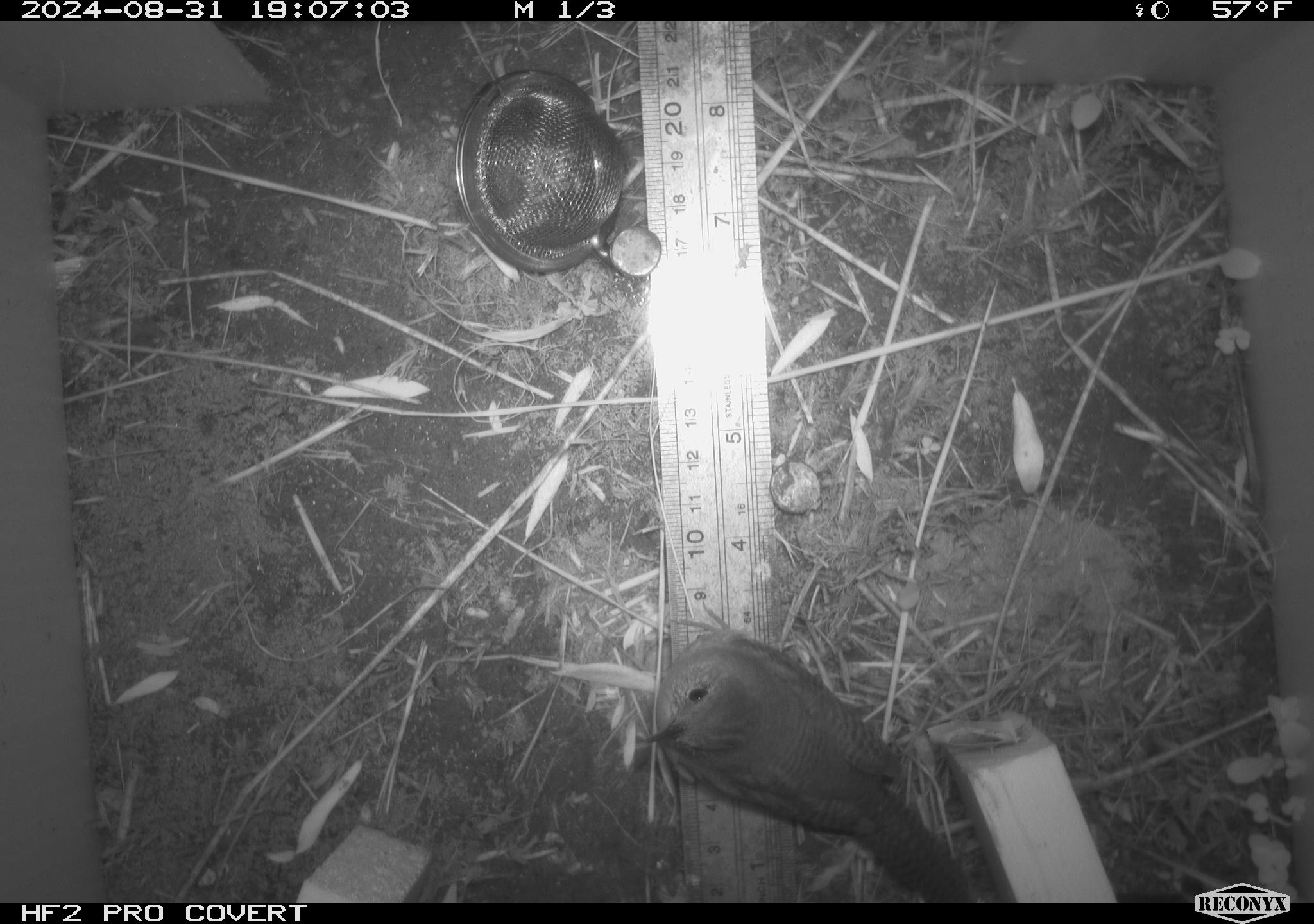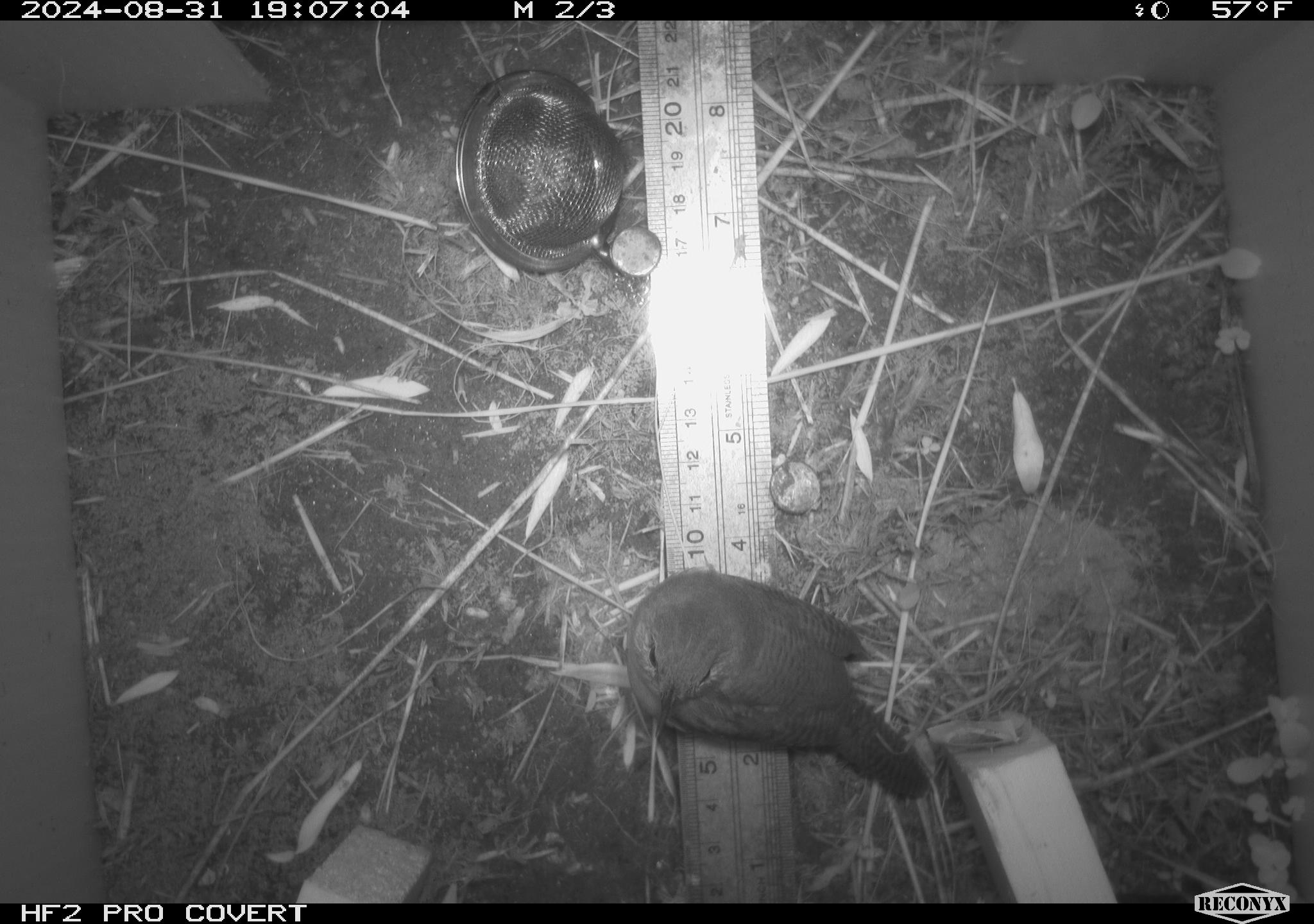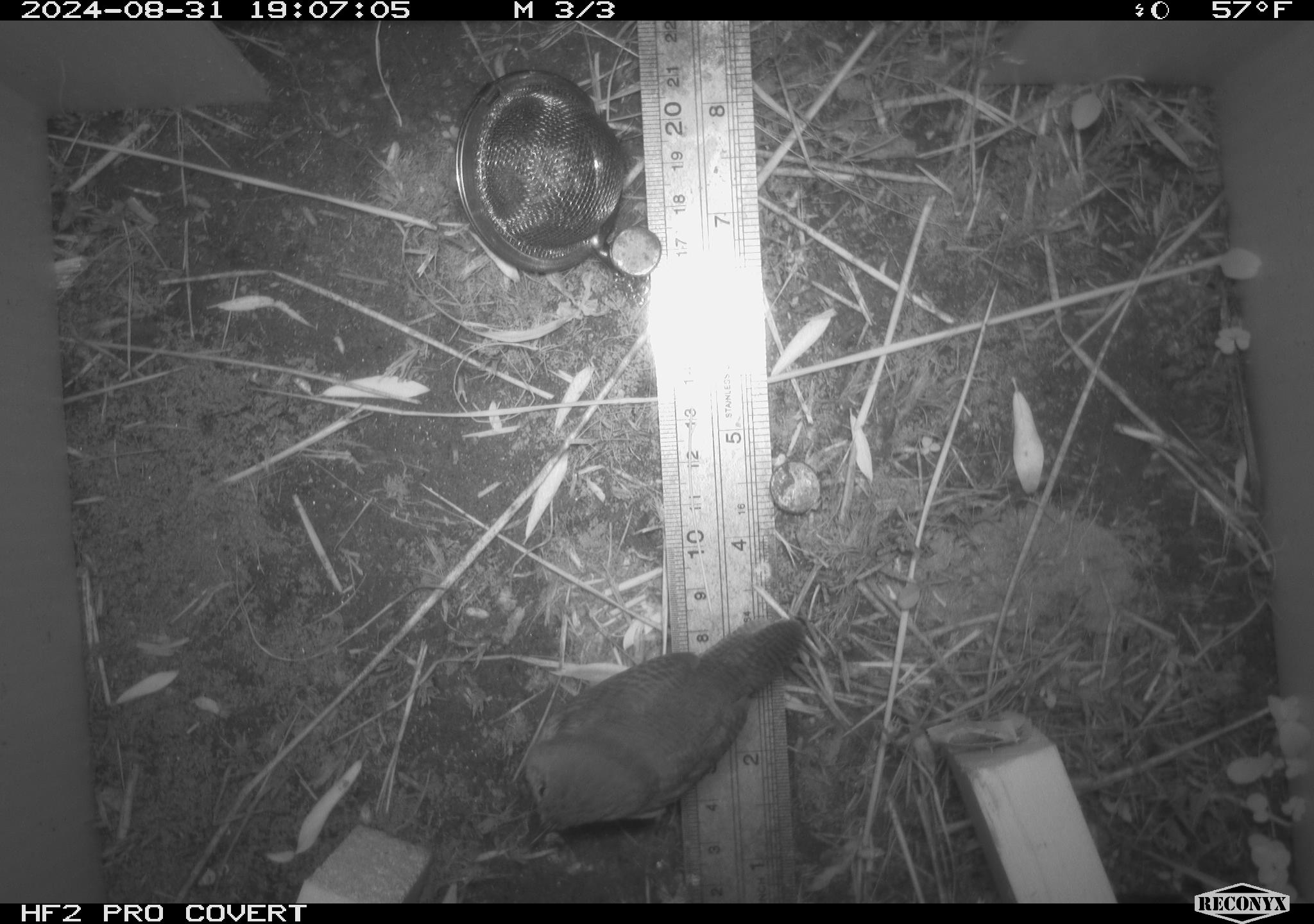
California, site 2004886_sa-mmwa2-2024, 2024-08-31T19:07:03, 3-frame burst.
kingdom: Animalia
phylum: Chordata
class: Aves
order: Passeriformes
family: Troglodytidae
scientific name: Troglodytidae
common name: wren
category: troglodytidae family